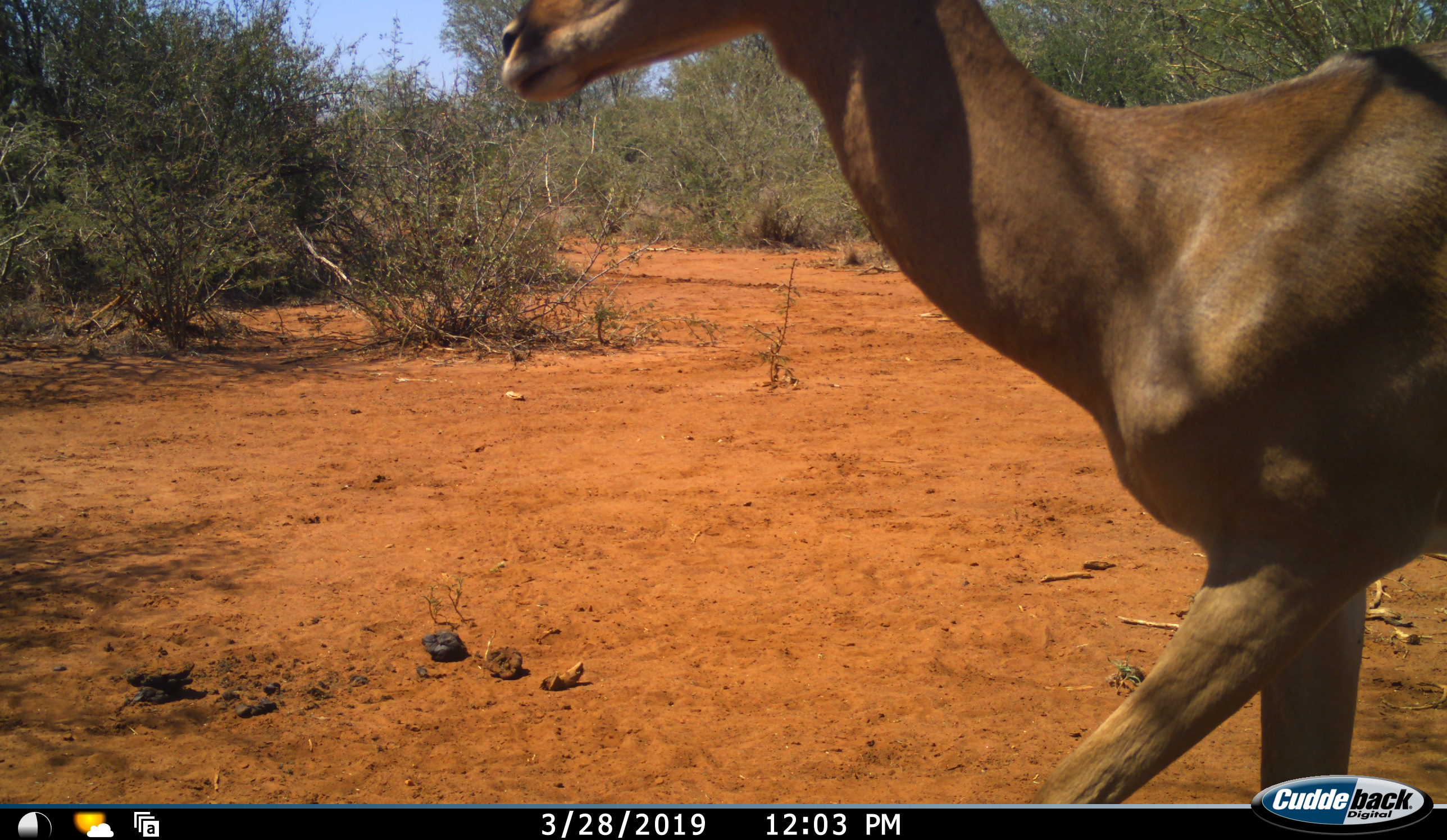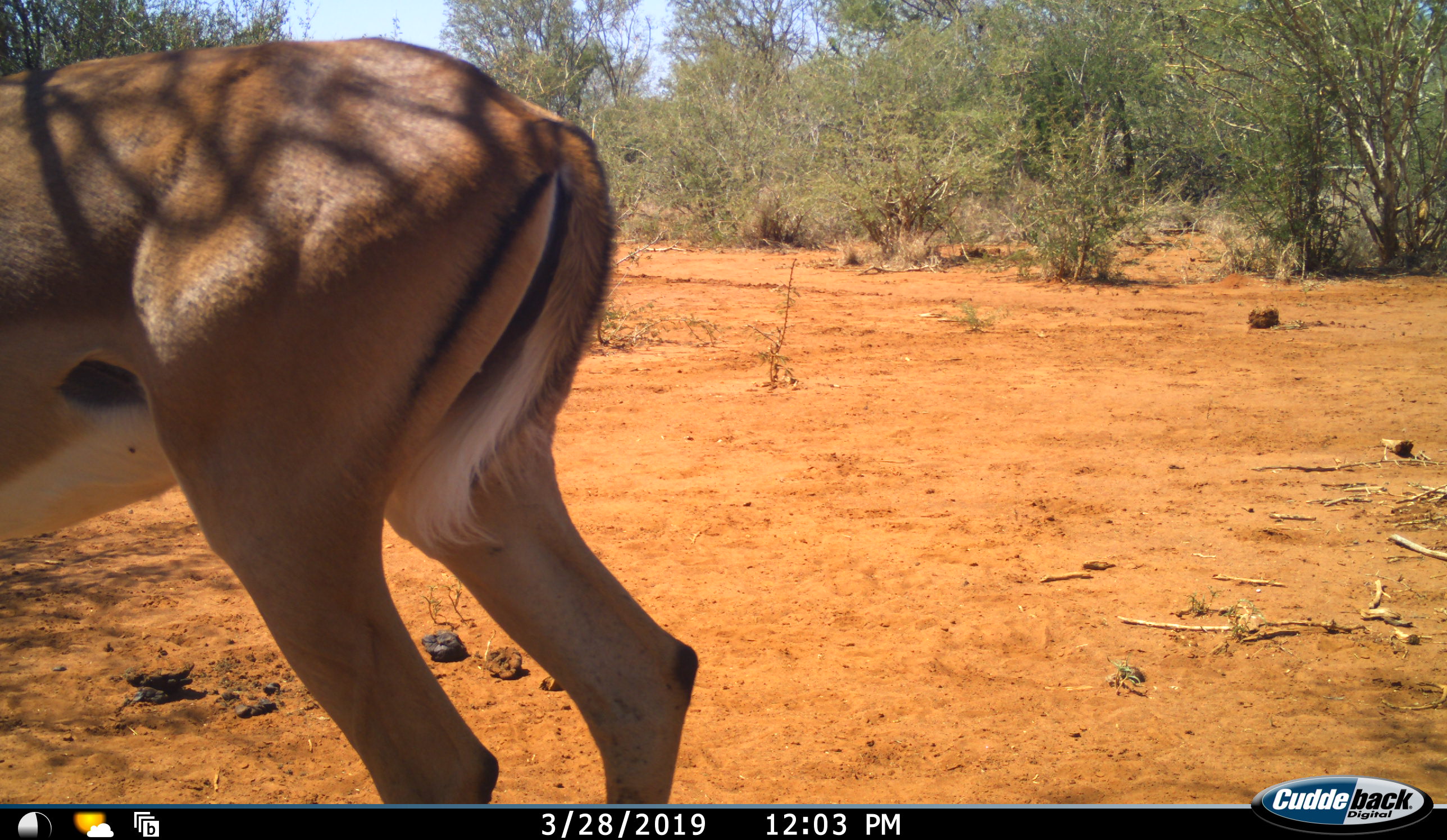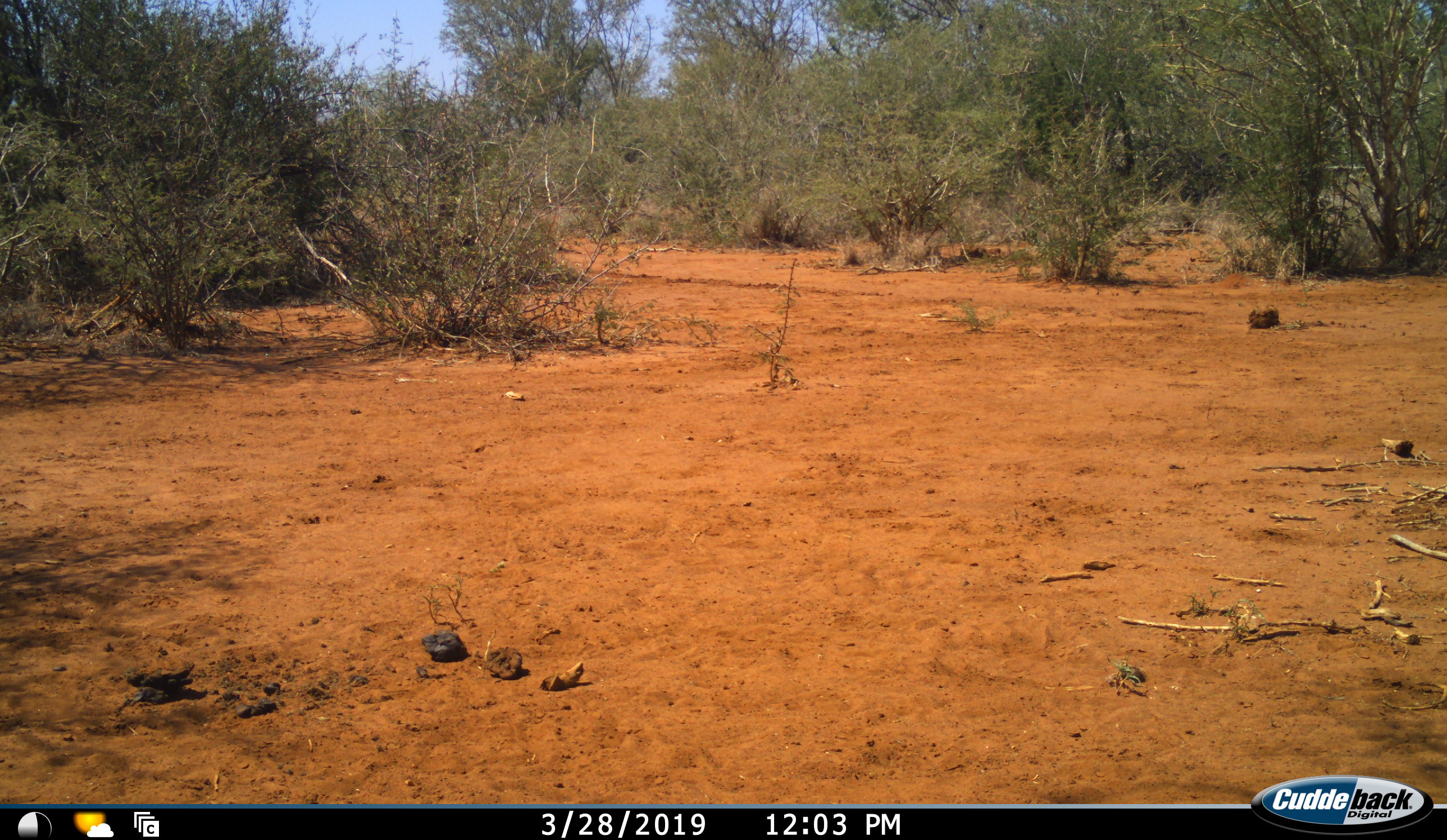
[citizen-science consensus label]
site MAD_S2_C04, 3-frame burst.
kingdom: Animalia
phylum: Chordata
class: Mammalia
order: Artiodactyla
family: Bovidae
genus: Aepyceros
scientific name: Aepyceros melampus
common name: impala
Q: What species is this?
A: Impala (Aepyceros melampus).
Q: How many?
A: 1.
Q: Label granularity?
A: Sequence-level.